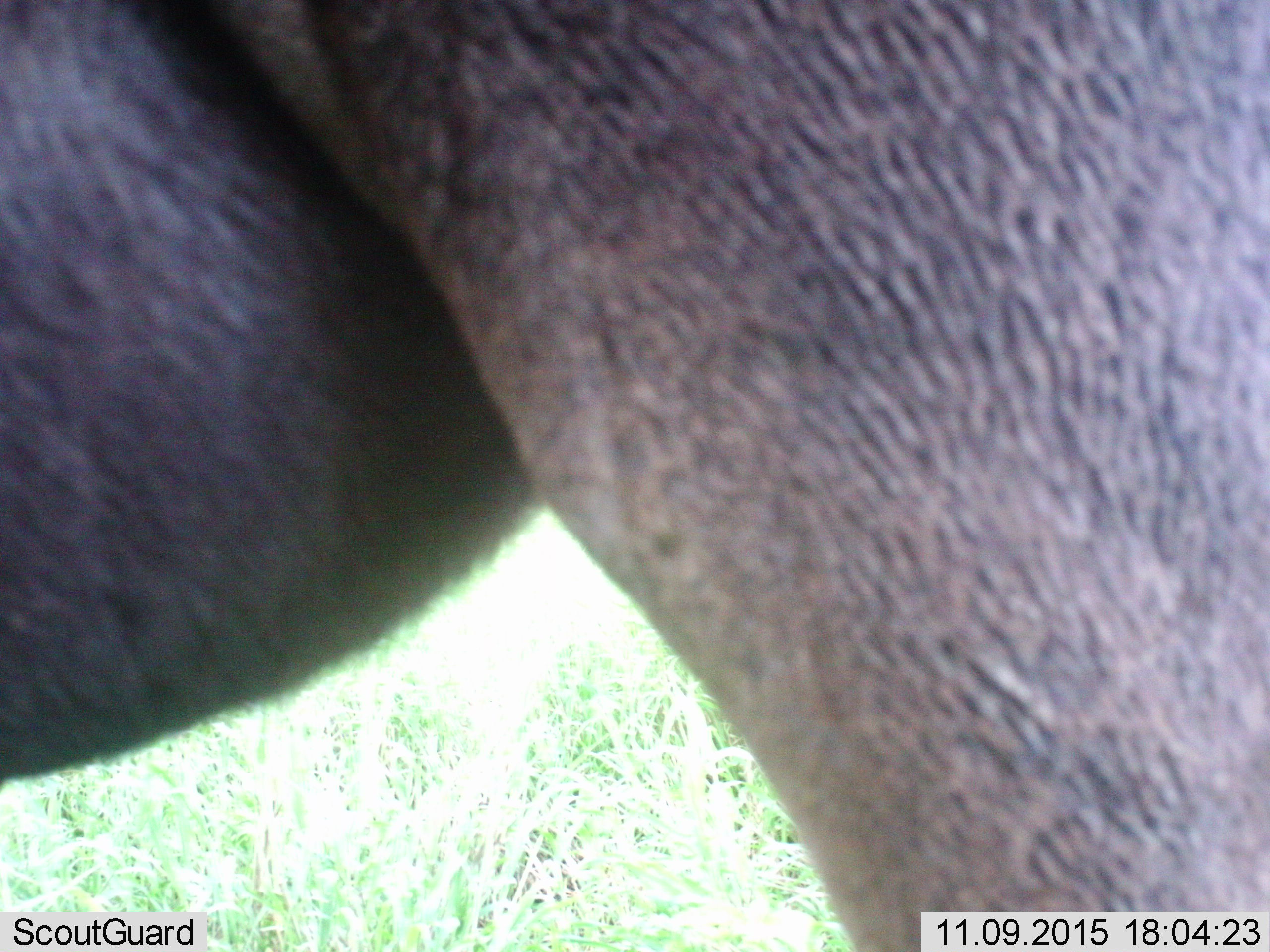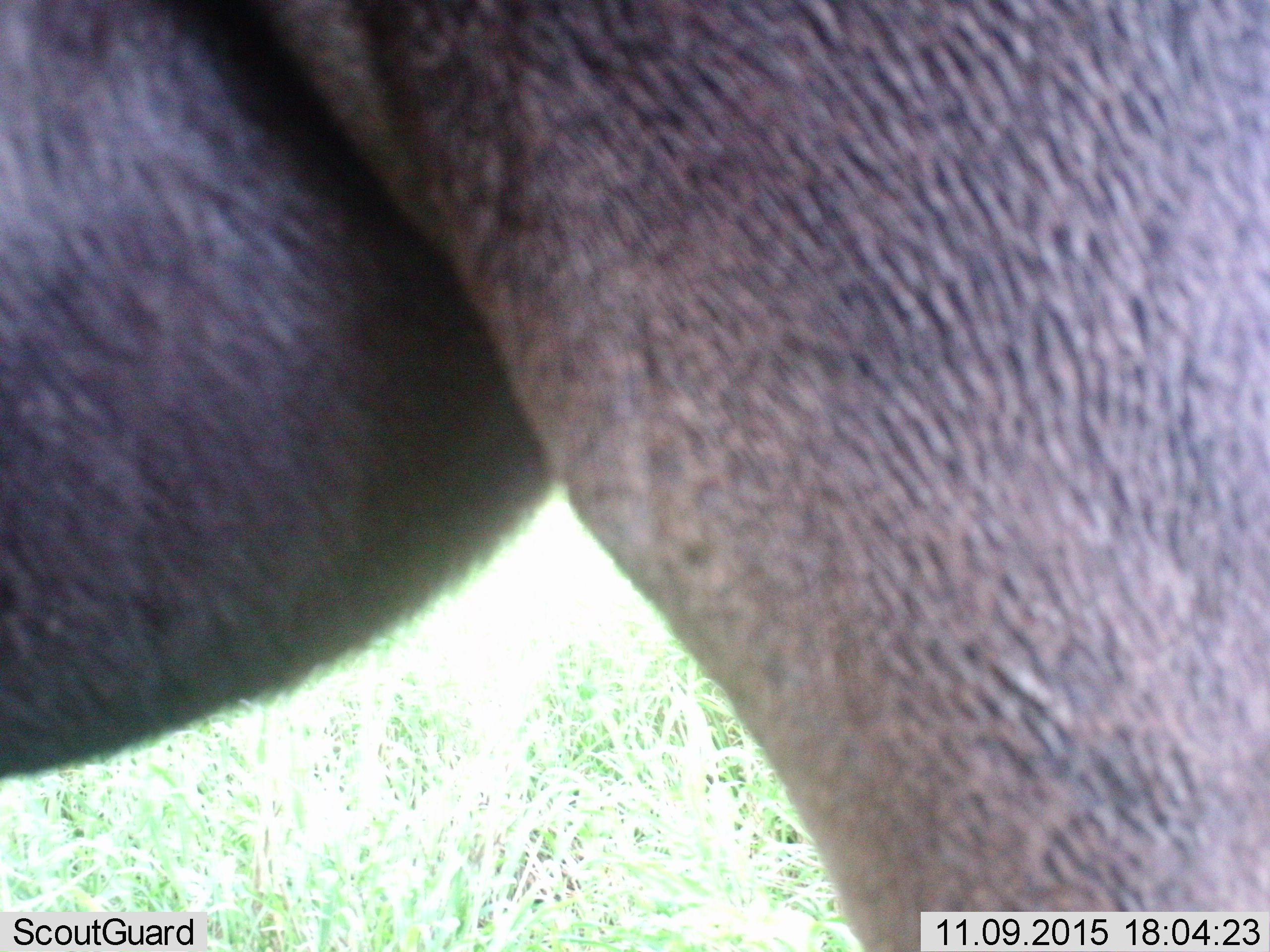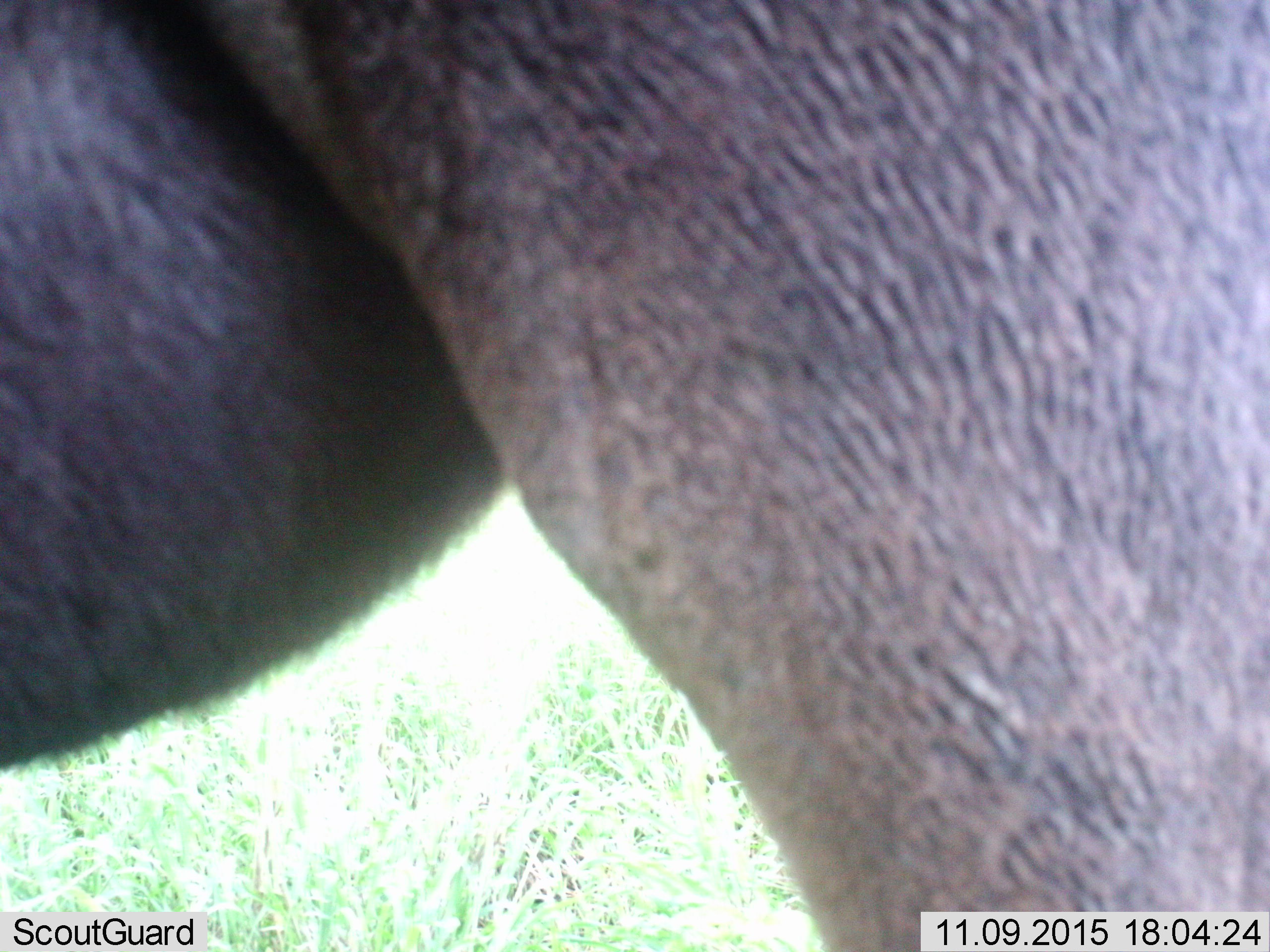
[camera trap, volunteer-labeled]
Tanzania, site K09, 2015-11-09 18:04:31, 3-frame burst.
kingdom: Animalia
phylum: Chordata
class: Mammalia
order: Artiodactyla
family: Suidae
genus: Phacochoerus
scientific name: Phacochoerus africanus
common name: warthog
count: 1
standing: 100%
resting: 0%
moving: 0%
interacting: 0%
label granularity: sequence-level